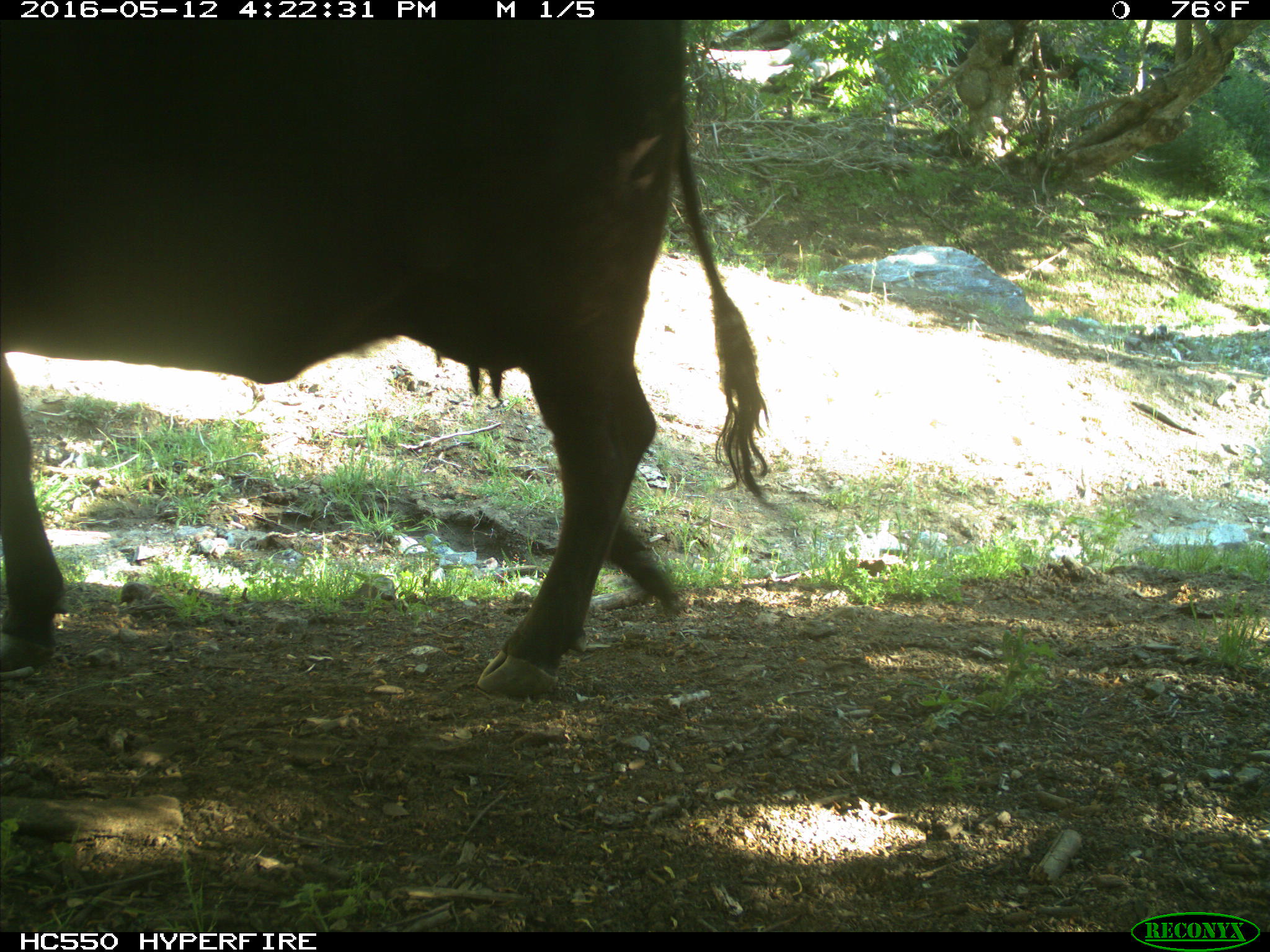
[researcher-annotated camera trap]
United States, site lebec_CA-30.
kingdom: Animalia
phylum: Chordata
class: Mammalia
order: Artiodactyla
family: Bovidae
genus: Bos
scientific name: Bos taurus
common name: domestic cow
Bos taurus (domestic cow).